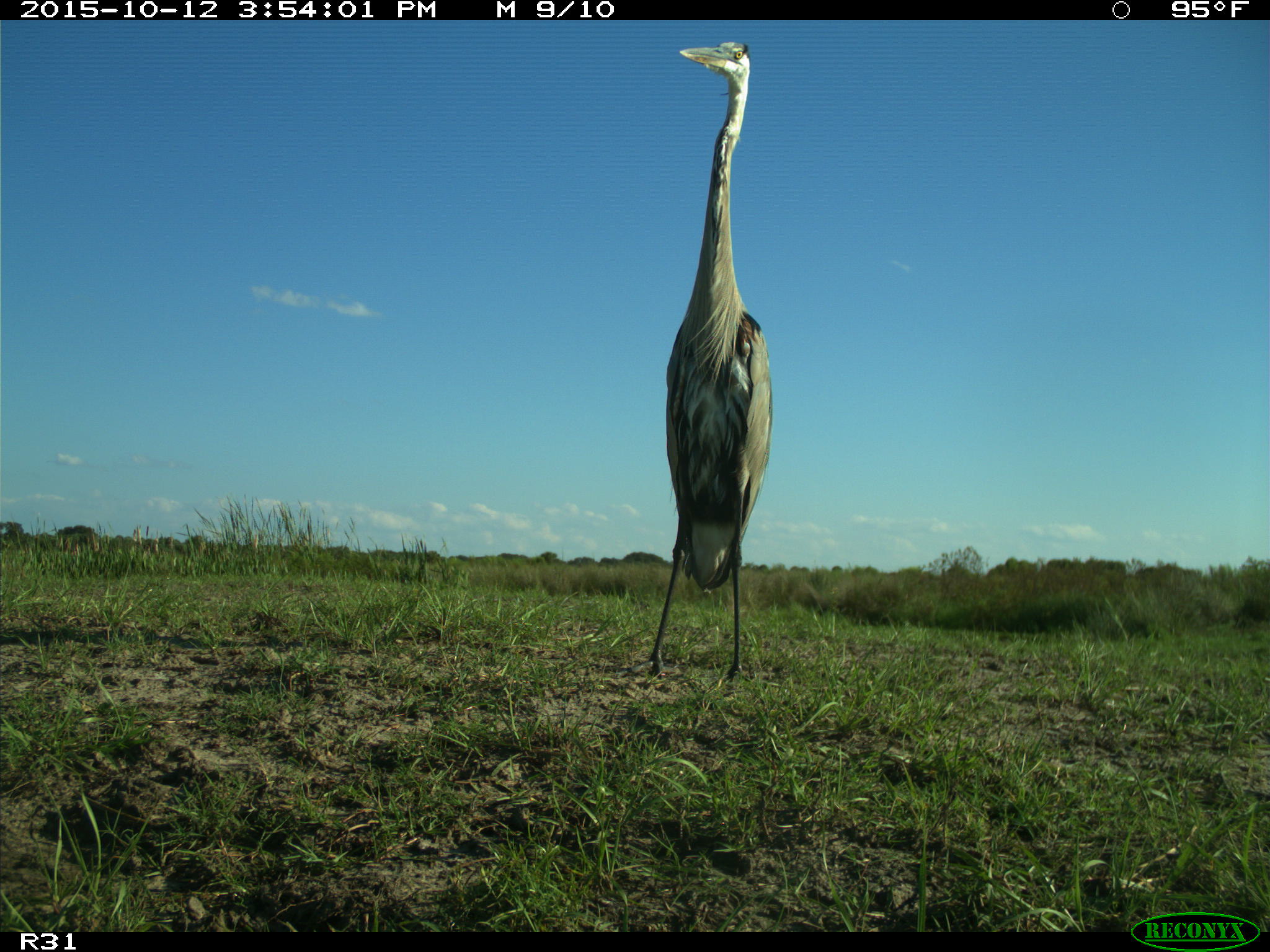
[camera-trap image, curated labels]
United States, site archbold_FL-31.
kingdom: Animalia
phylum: Chordata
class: Aves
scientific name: Aves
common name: birds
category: unidentified bird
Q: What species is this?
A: Unidentified bird (birds) (Aves).